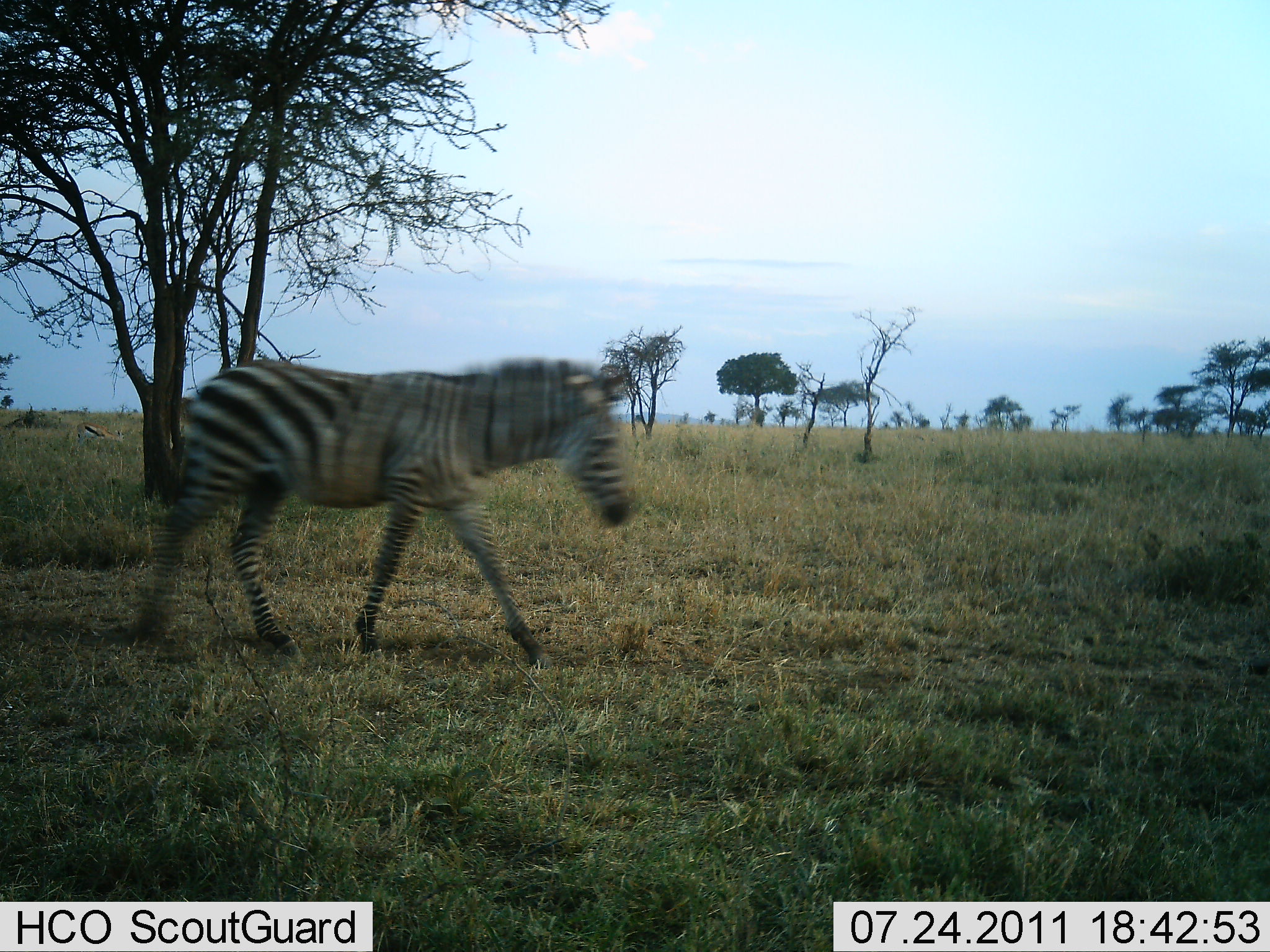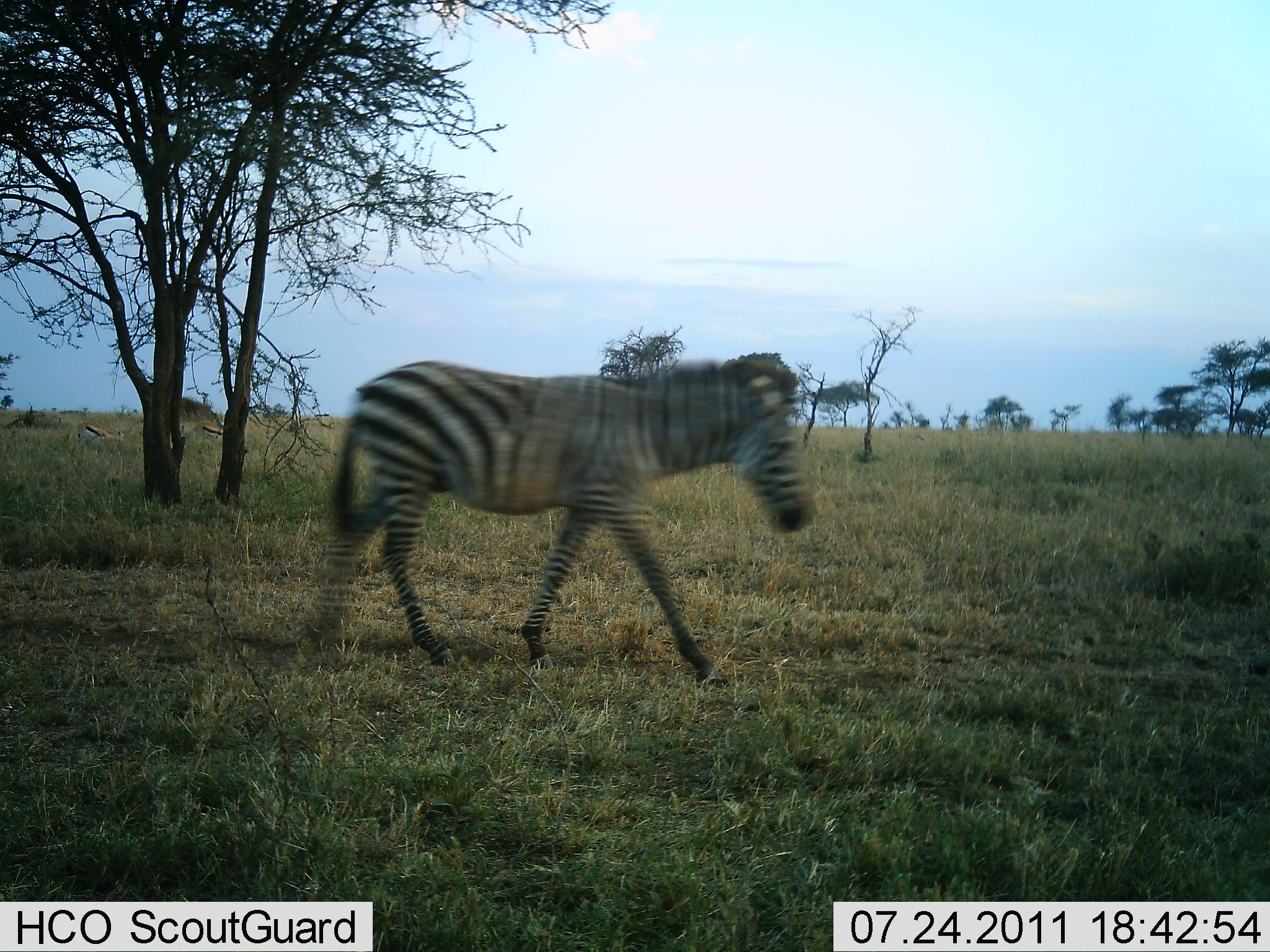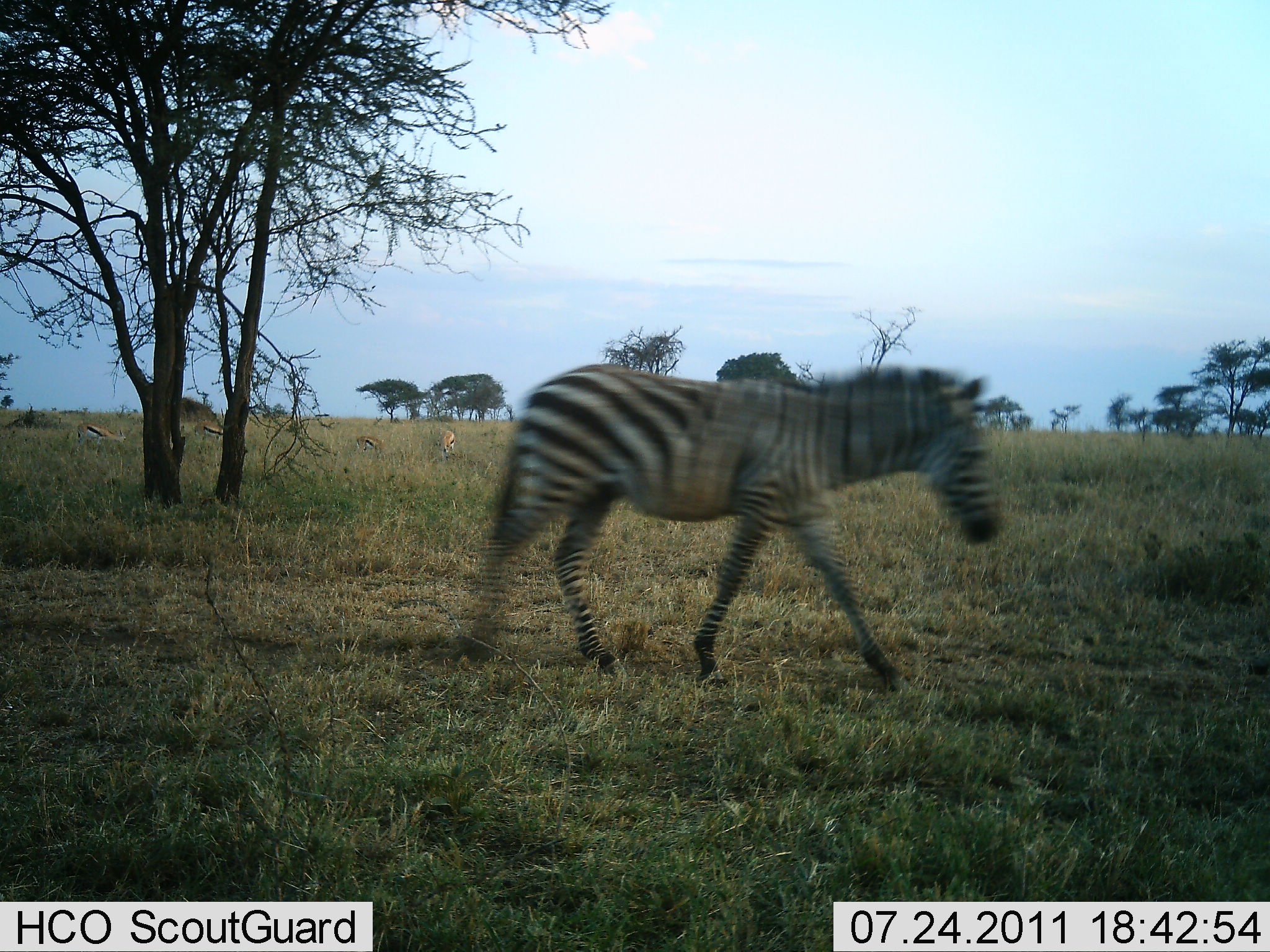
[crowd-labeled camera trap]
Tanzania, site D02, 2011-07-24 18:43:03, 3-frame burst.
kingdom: Animalia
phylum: Chordata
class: Mammalia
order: Perissodactyla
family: Equidae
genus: Equus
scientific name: Equus quagga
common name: plains zebra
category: zebra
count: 1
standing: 0%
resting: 0%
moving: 94%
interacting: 6%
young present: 0%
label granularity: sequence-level